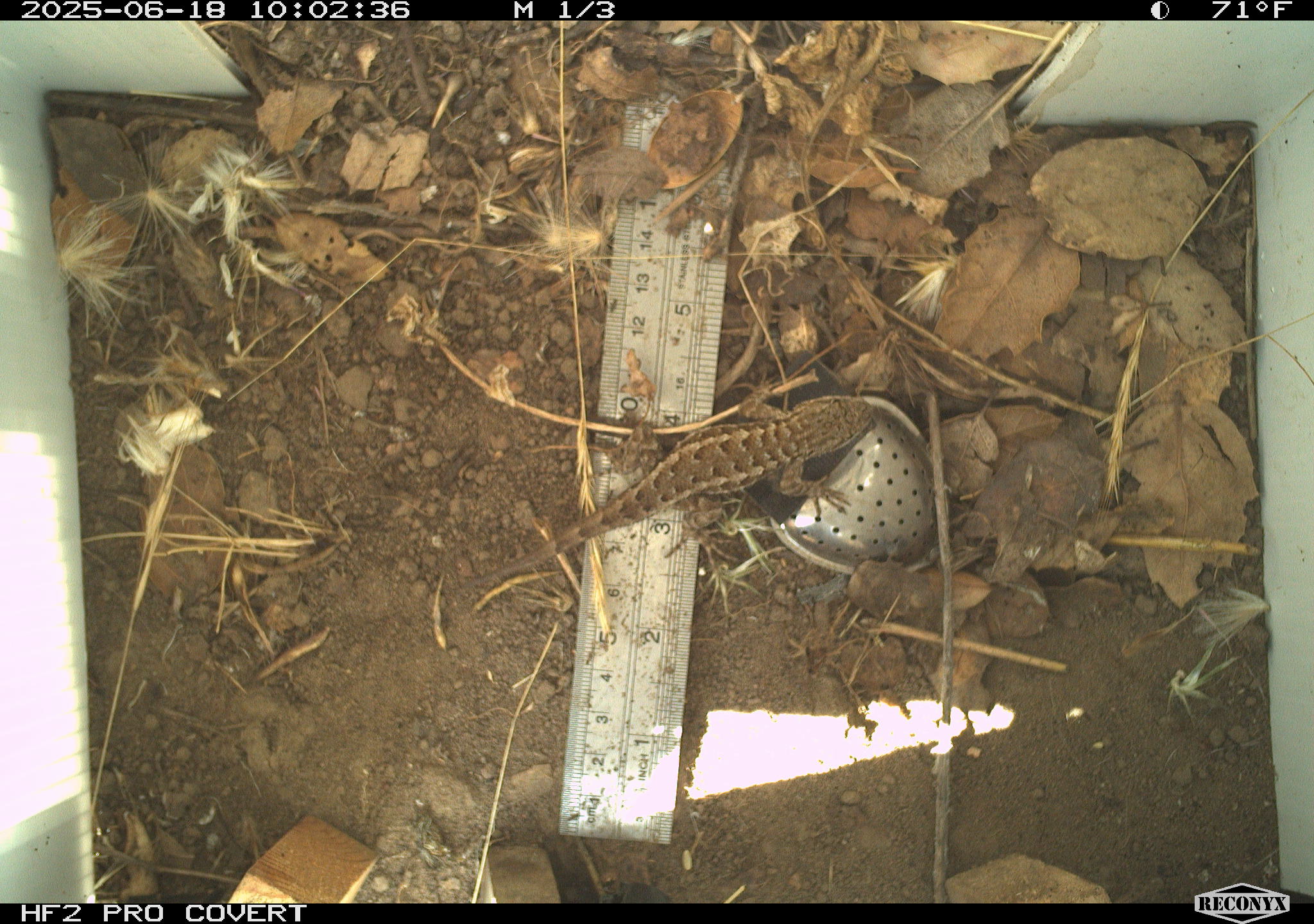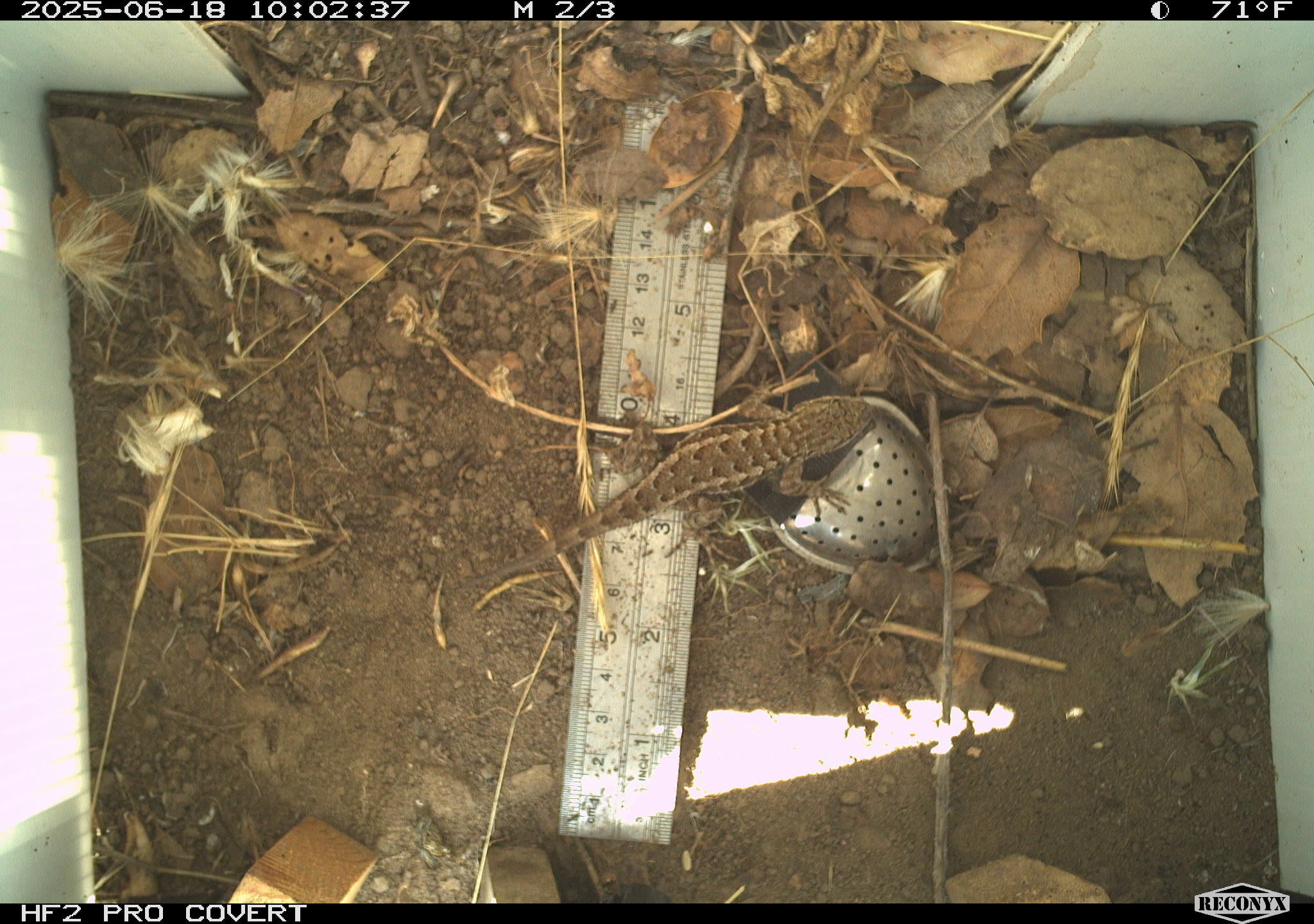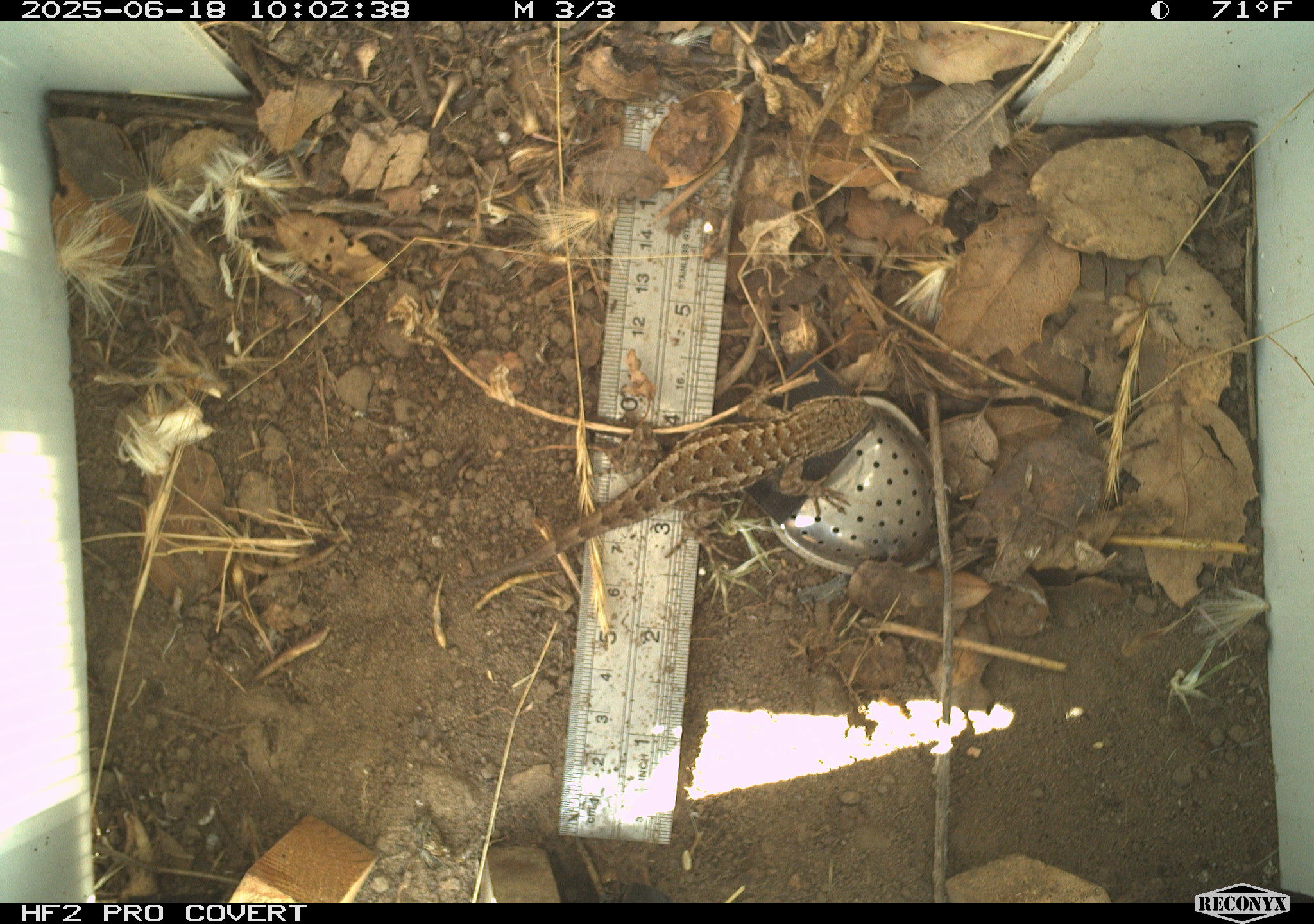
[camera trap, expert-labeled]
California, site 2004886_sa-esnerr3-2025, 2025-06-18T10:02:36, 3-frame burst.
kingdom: Animalia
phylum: Chordata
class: Reptilia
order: Squamata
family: Phrynosomatidae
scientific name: Phrynosomatidae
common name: north american spiny lizards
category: sceloporus/uta species